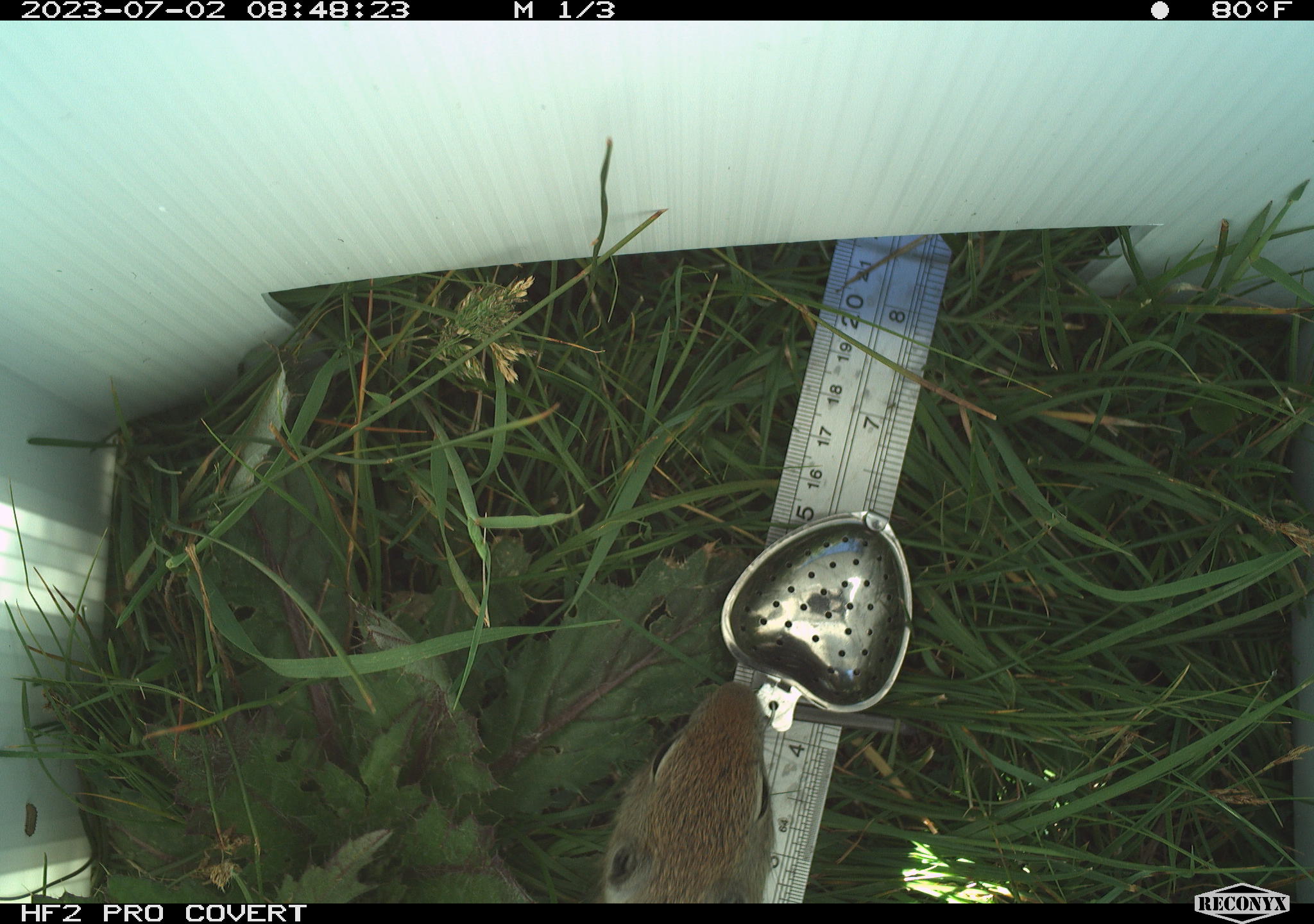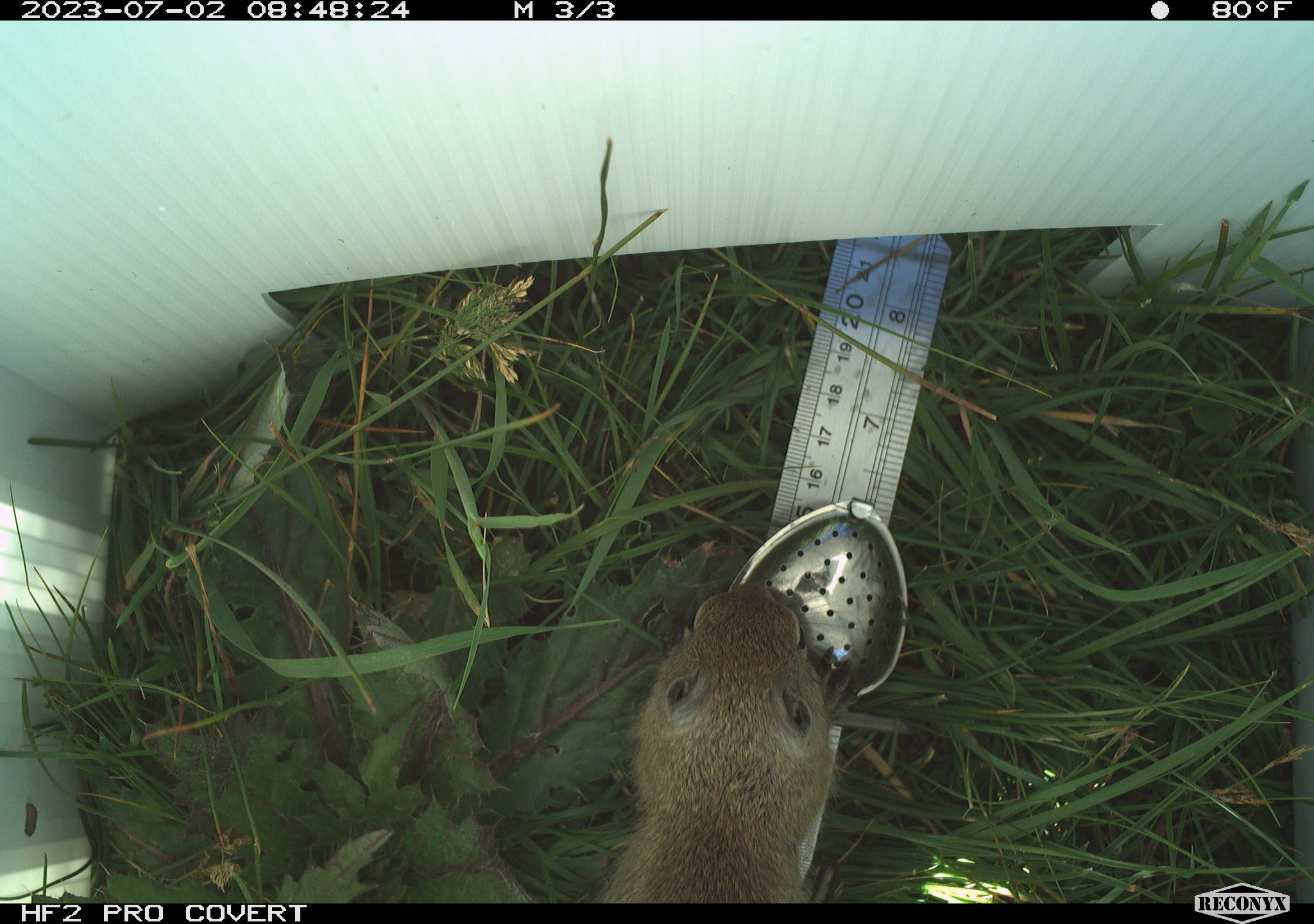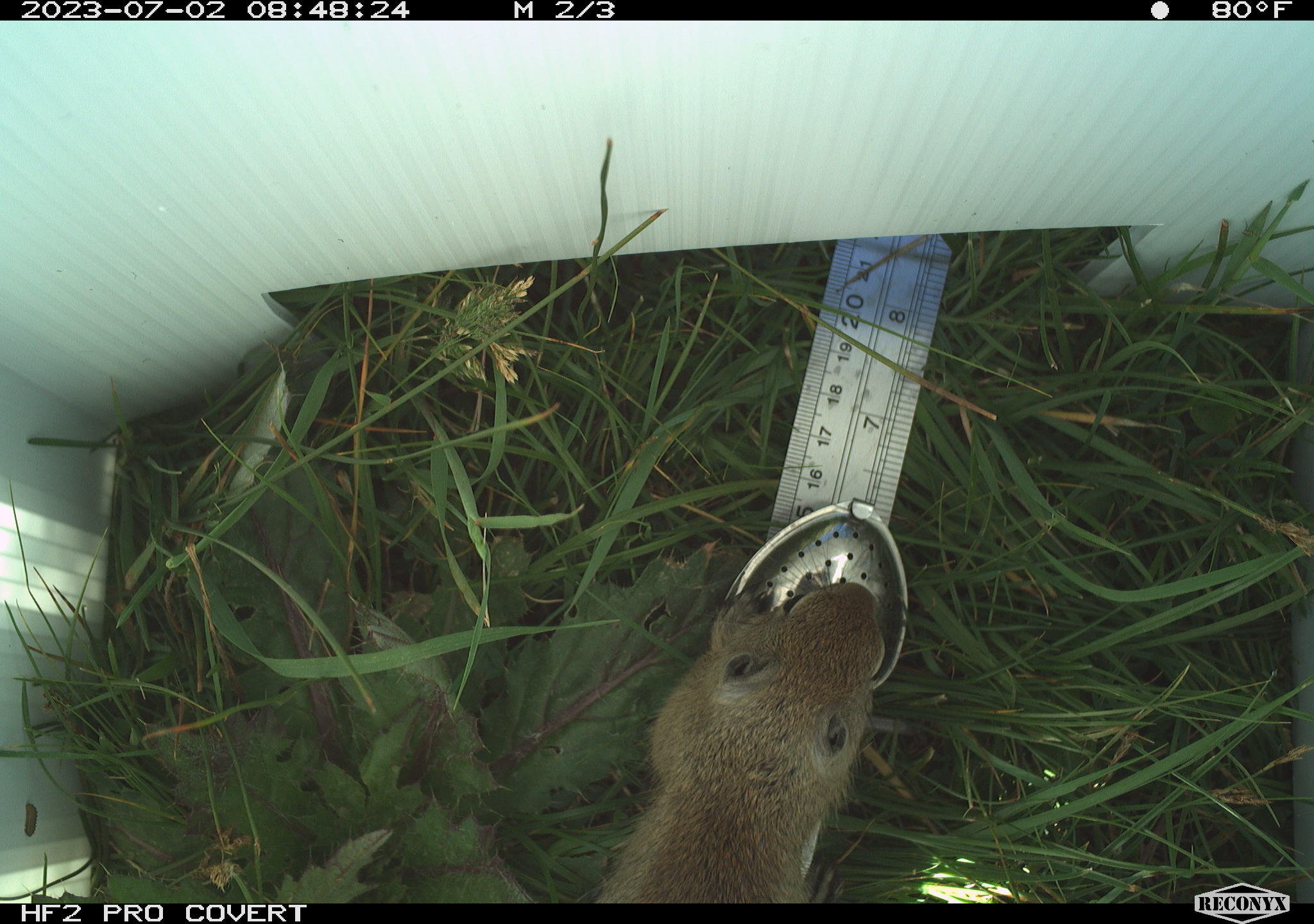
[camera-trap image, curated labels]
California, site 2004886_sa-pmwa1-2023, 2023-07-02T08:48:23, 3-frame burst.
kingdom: Animalia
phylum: Chordata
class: Mammalia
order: Rodentia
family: Sciuridae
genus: Urocitellus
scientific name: Urocitellus beldingi beldingi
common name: belding's ground squirrel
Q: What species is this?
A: Belding's ground squirrel (Urocitellus beldingi beldingi).